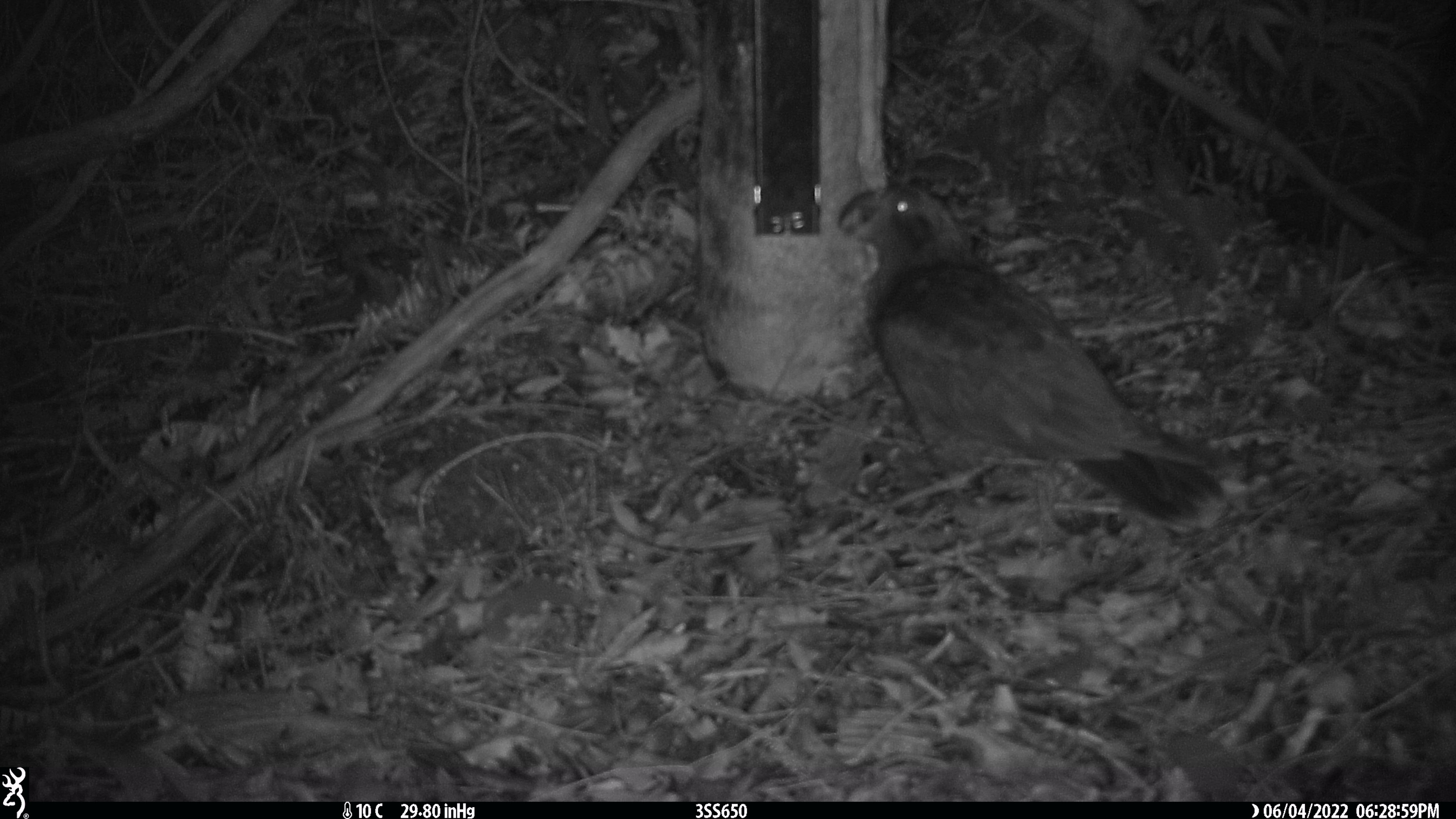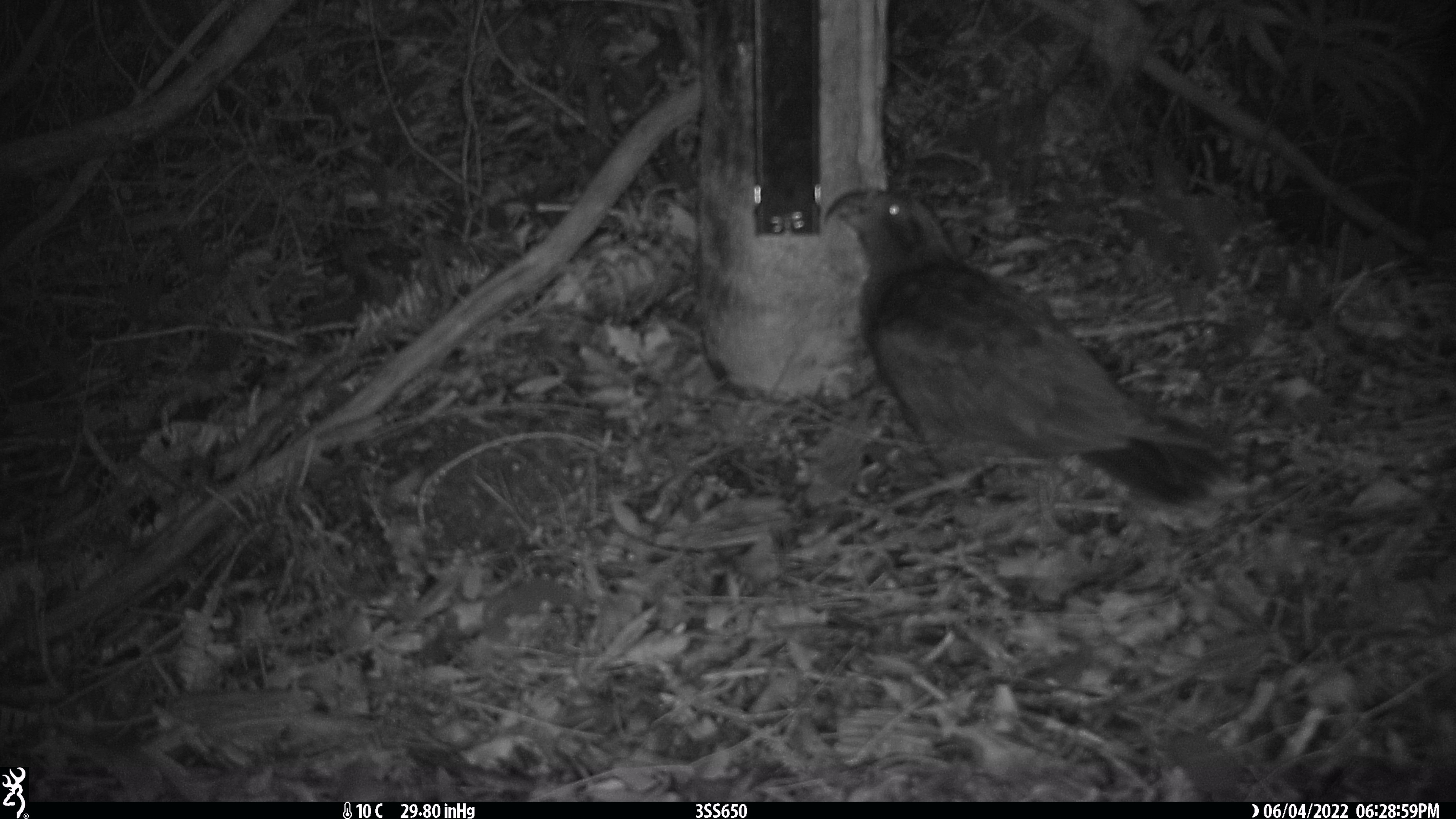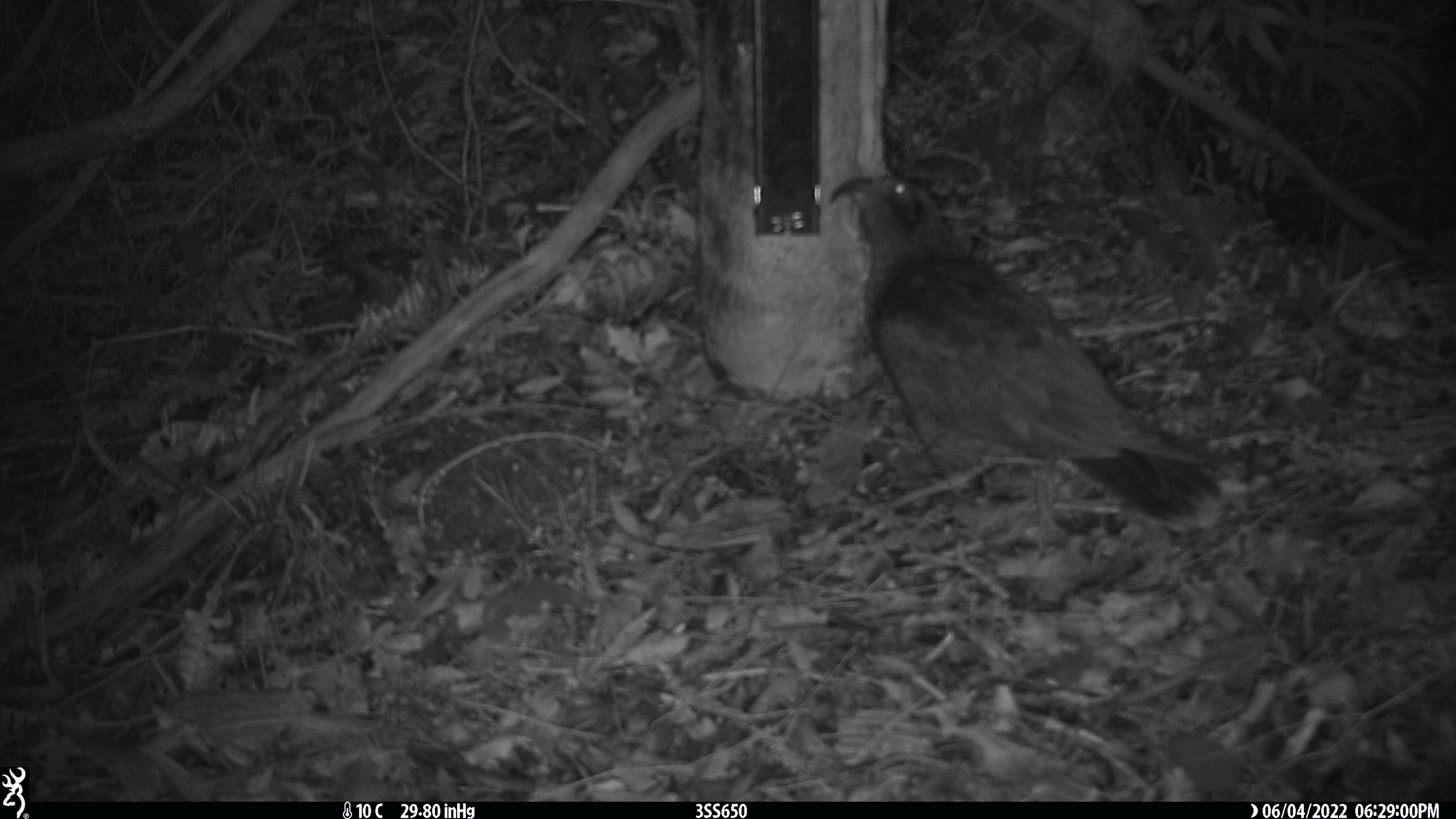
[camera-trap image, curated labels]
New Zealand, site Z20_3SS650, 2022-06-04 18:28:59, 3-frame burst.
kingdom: Animalia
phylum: Chordata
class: Aves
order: Psittaciformes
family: Strigopidae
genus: Nestor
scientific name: Nestor notabilis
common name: kea